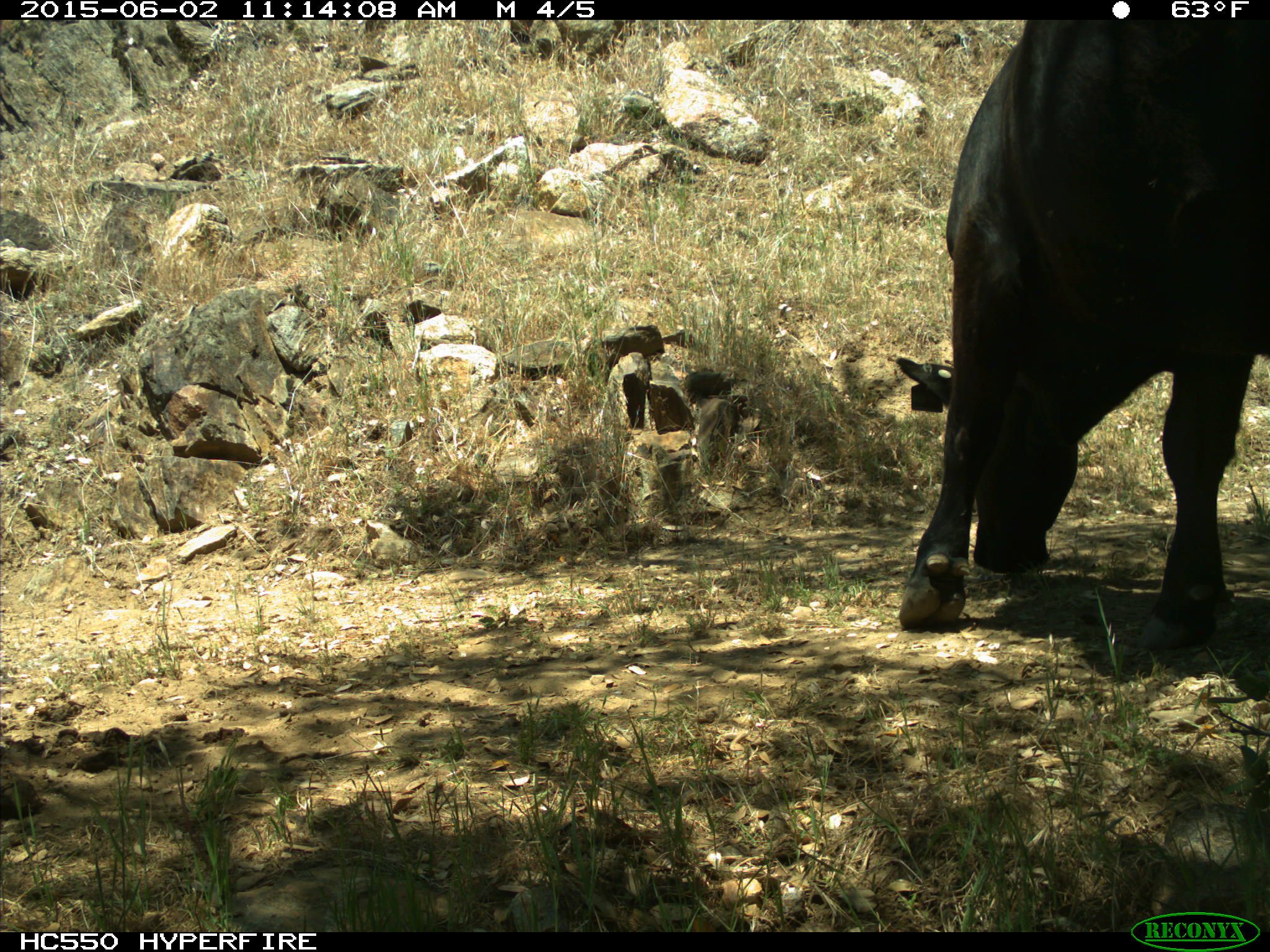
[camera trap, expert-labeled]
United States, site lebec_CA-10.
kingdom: Animalia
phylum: Chordata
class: Mammalia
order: Artiodactyla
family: Bovidae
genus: Bos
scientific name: Bos taurus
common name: domestic cow